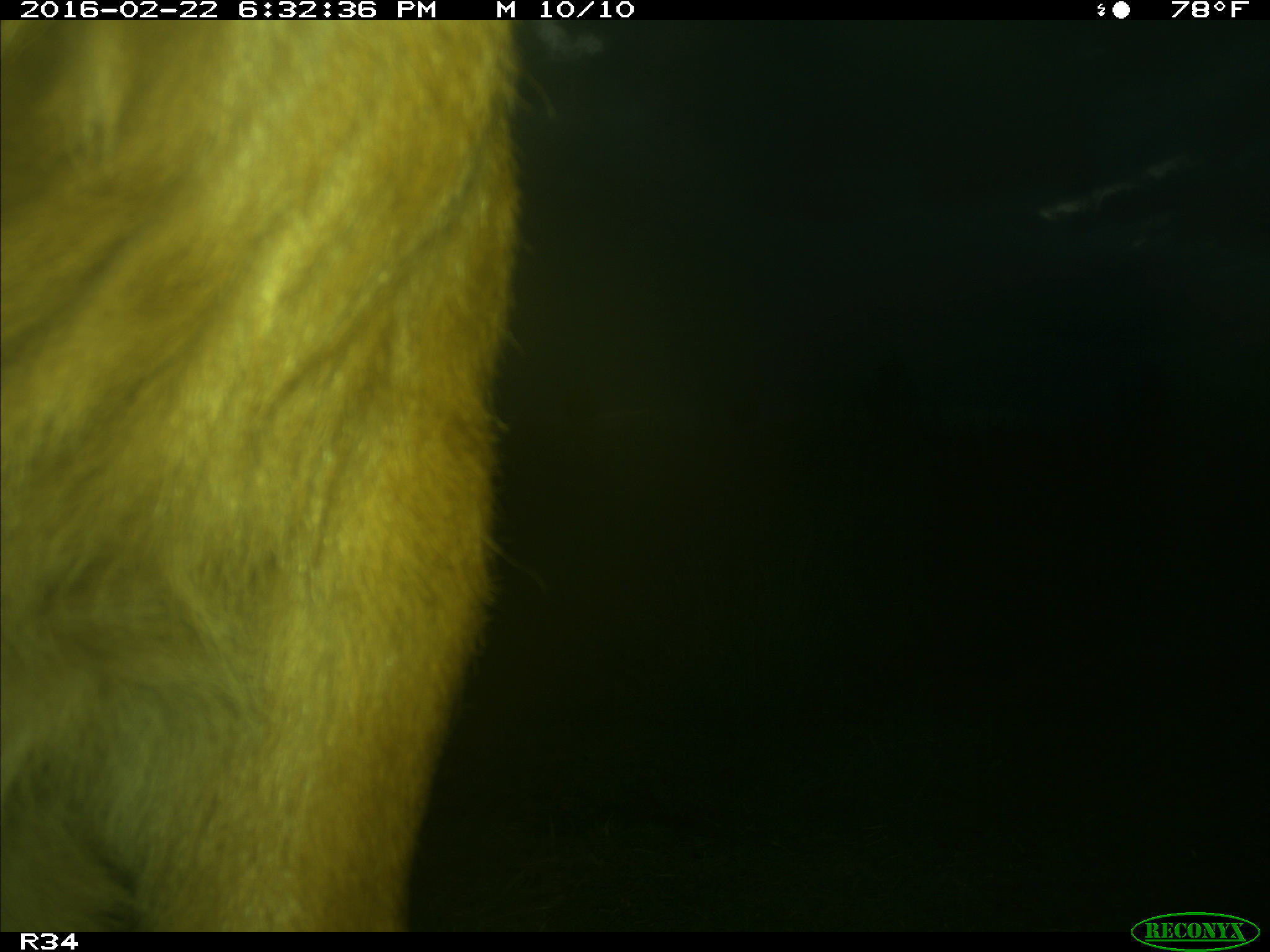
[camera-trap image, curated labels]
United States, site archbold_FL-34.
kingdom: Animalia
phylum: Chordata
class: Mammalia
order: Artiodactyla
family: Bovidae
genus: Bos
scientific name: Bos taurus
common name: domestic cow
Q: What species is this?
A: Bos taurus (domestic cow).